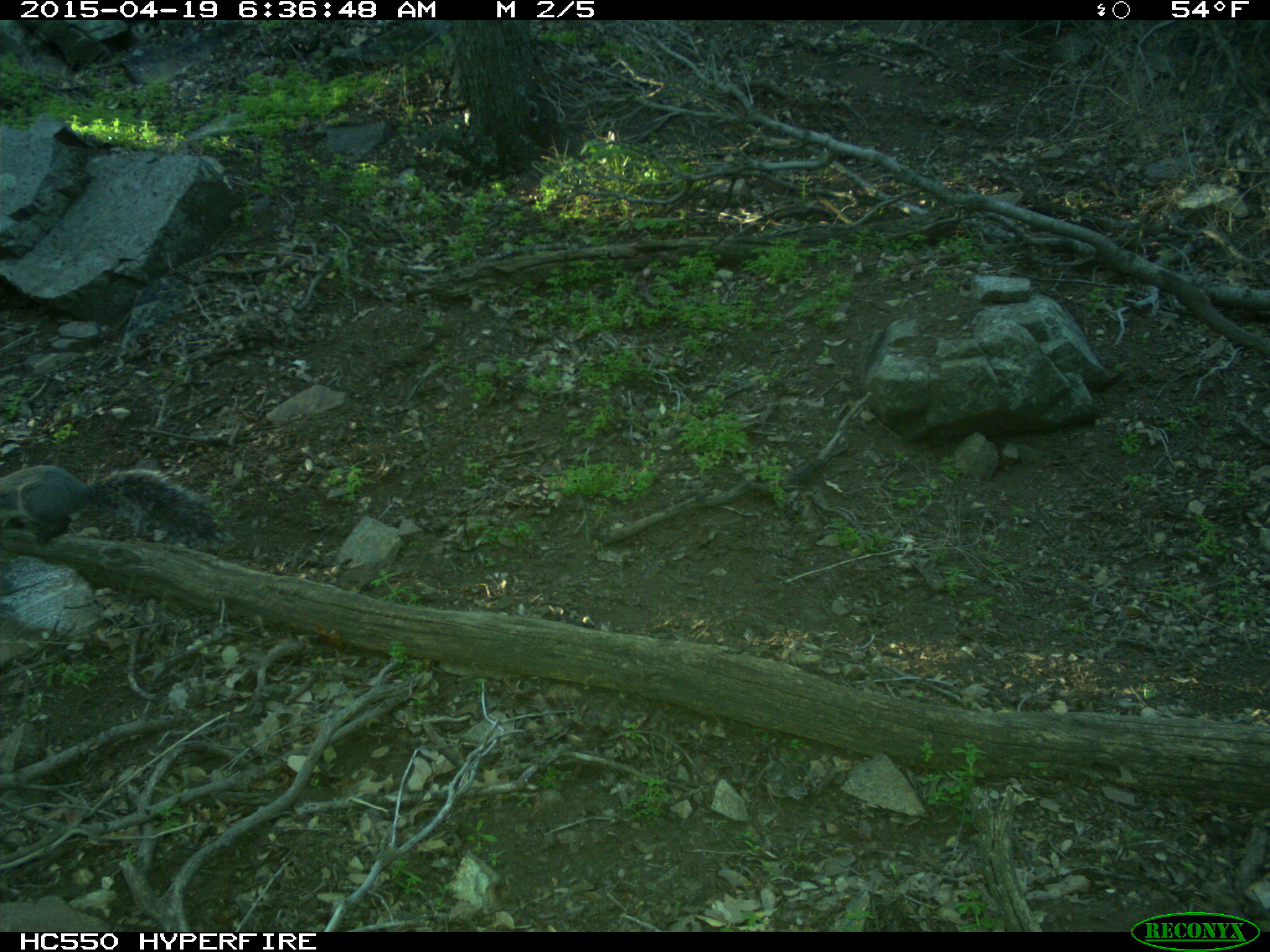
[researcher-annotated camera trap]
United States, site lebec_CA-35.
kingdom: Animalia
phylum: Chordata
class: Mammalia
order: Rodentia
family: Sciuridae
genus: Sciurus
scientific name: Sciurus carolinensis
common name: eastern gray squirrel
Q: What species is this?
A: Sciurus carolinensis (eastern gray squirrel).